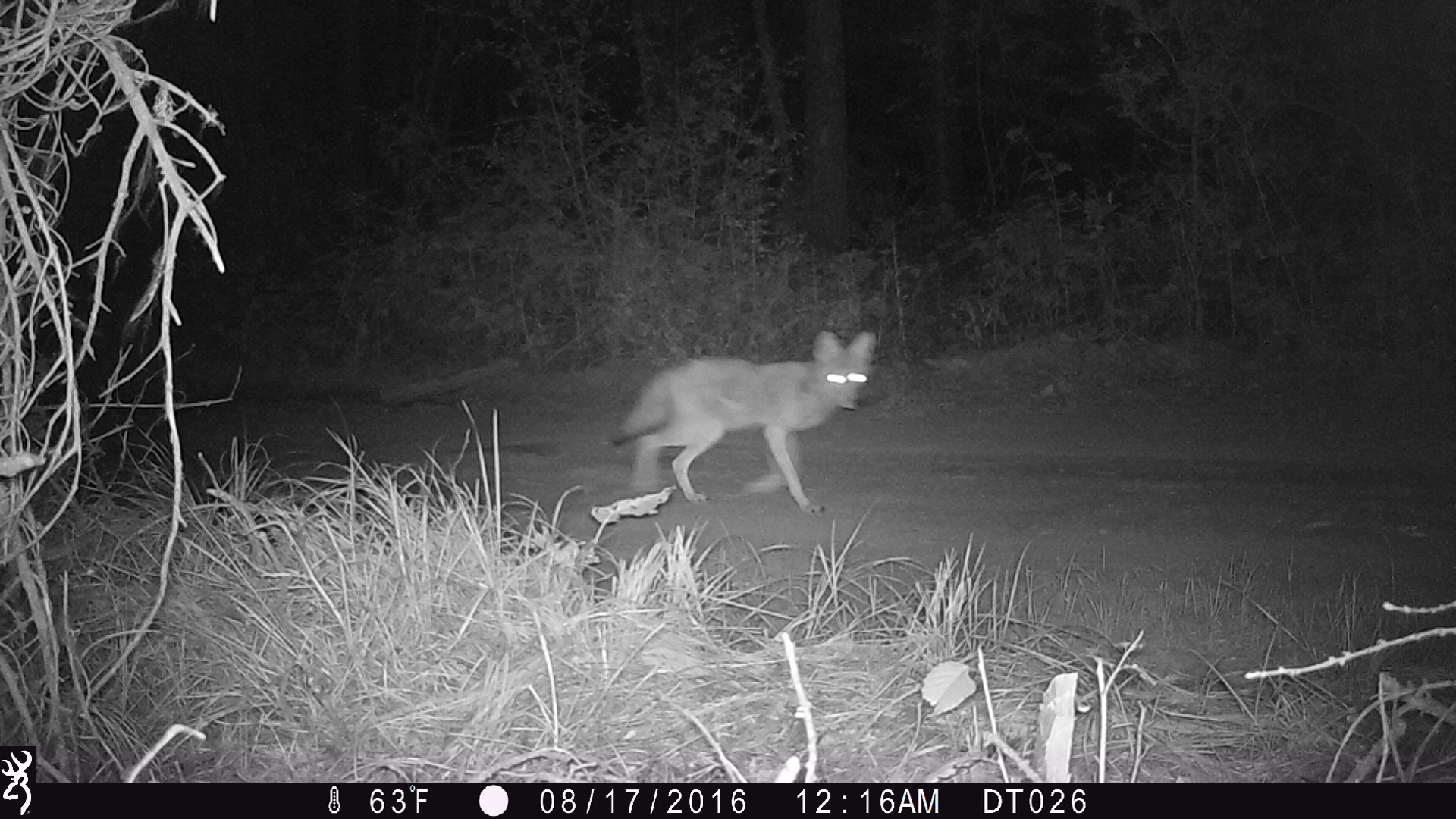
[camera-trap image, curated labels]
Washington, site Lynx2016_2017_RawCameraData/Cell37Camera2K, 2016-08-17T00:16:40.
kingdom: Animalia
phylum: Chordata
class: Mammalia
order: Carnivora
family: Canidae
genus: Canis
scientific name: Canis latrans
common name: coyote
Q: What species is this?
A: Canis latrans (coyote).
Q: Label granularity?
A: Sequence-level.